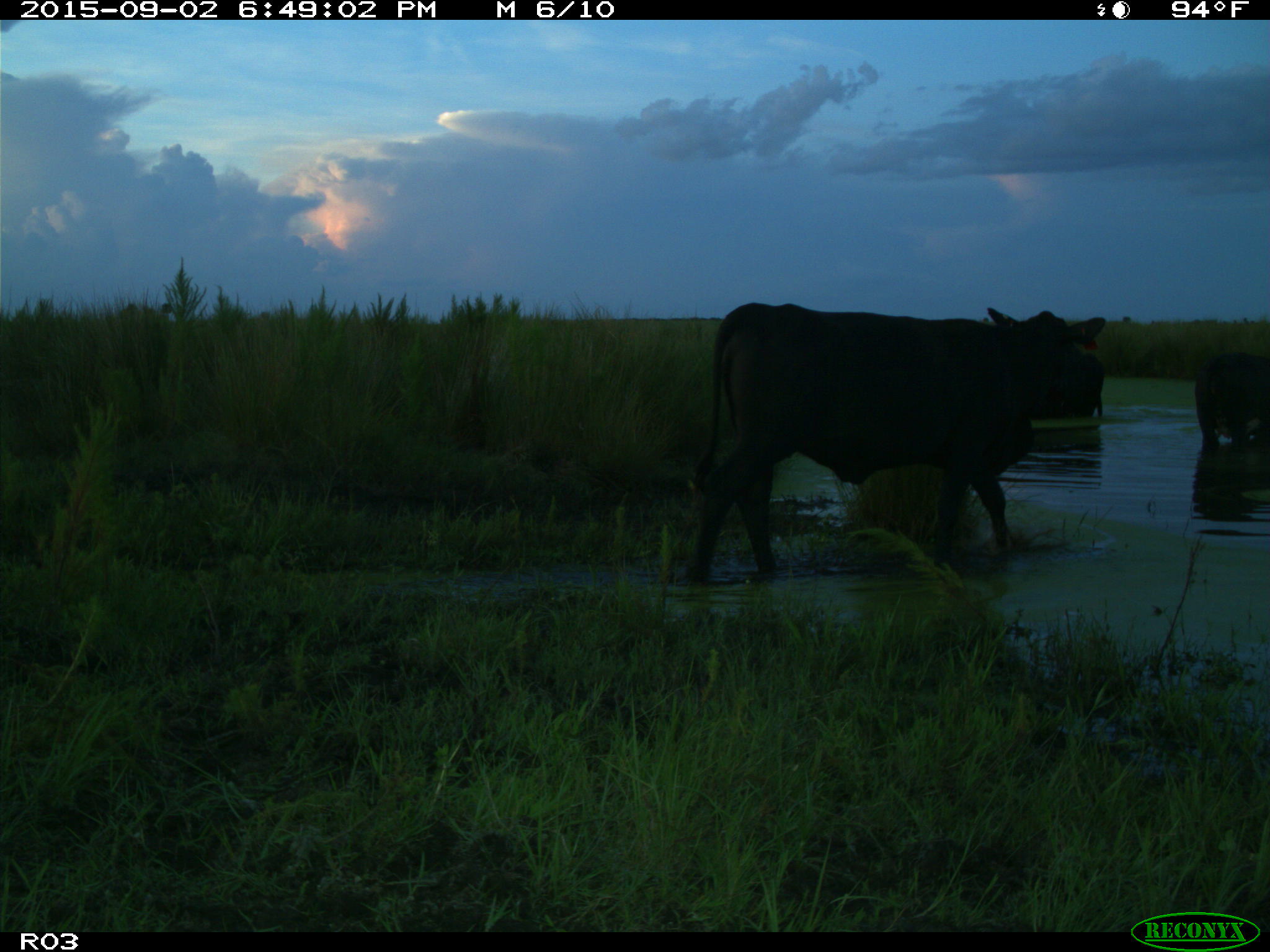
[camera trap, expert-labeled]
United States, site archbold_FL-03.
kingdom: Animalia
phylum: Chordata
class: Mammalia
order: Artiodactyla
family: Bovidae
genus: Bos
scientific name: Bos taurus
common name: domestic cow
Bos taurus (domestic cow).